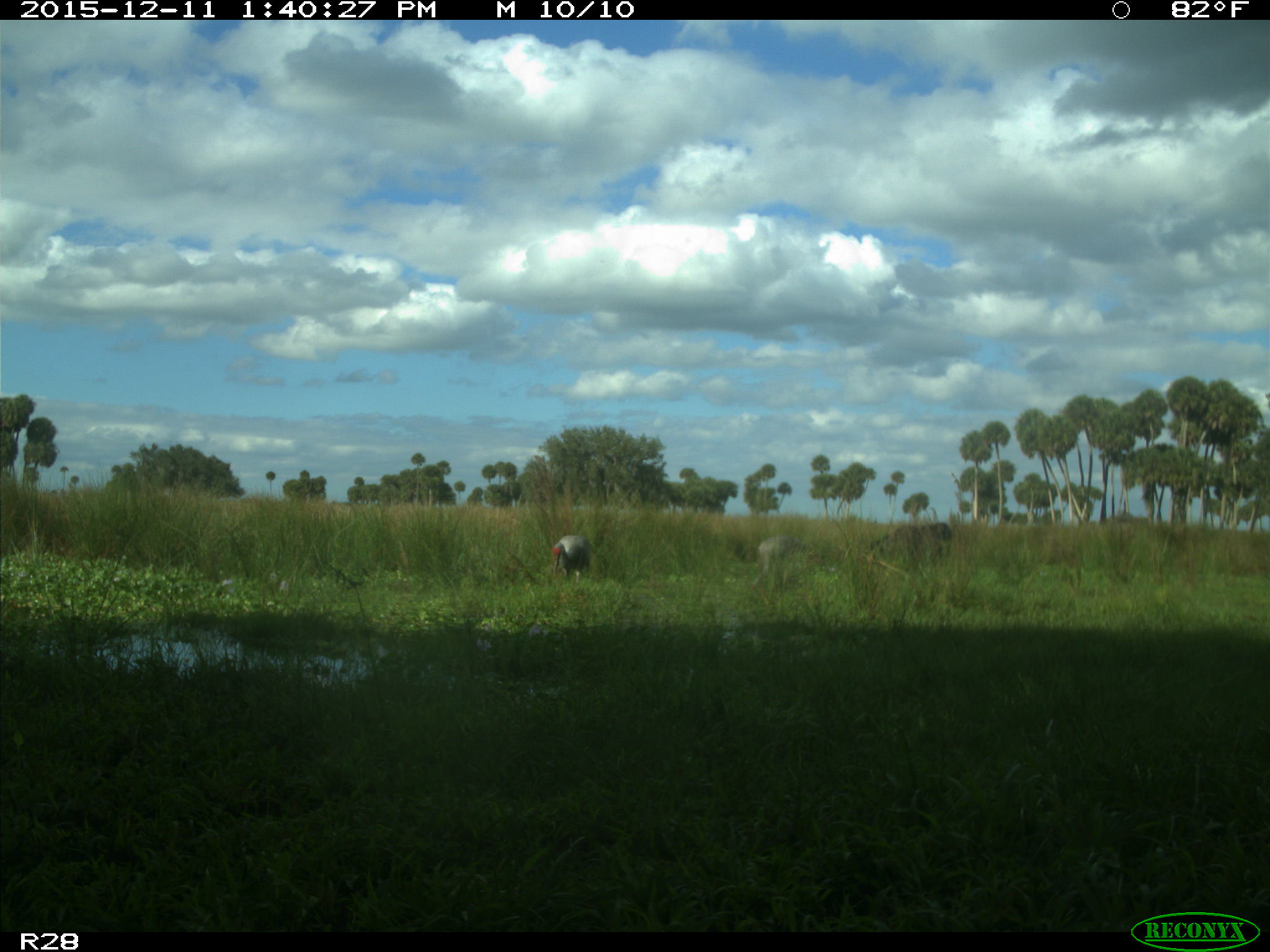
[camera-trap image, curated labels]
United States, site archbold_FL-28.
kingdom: Animalia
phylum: Chordata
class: Mammalia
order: Artiodactyla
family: Bovidae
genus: Bos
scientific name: Bos taurus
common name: domestic cow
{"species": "Bos taurus (domestic cow)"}